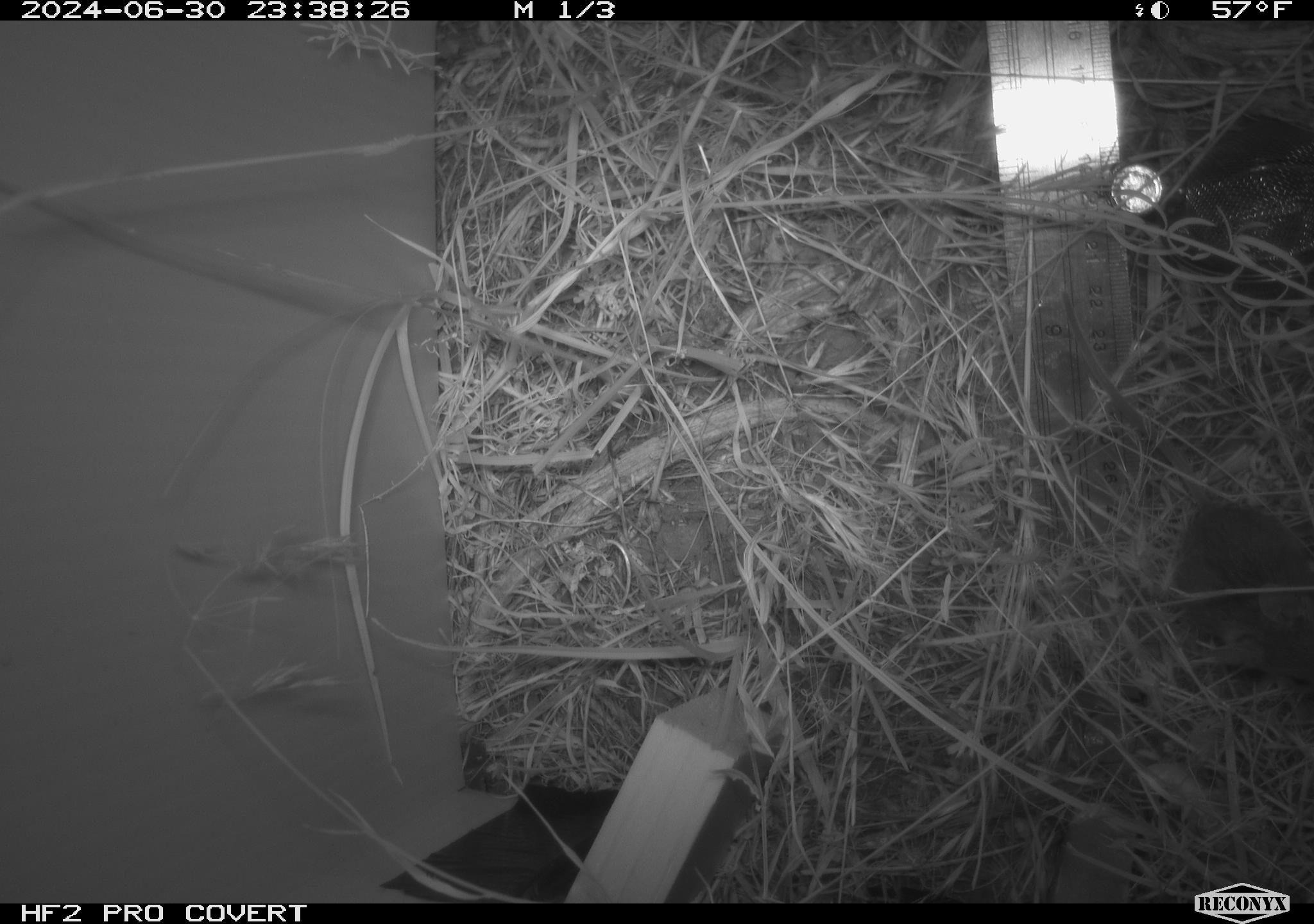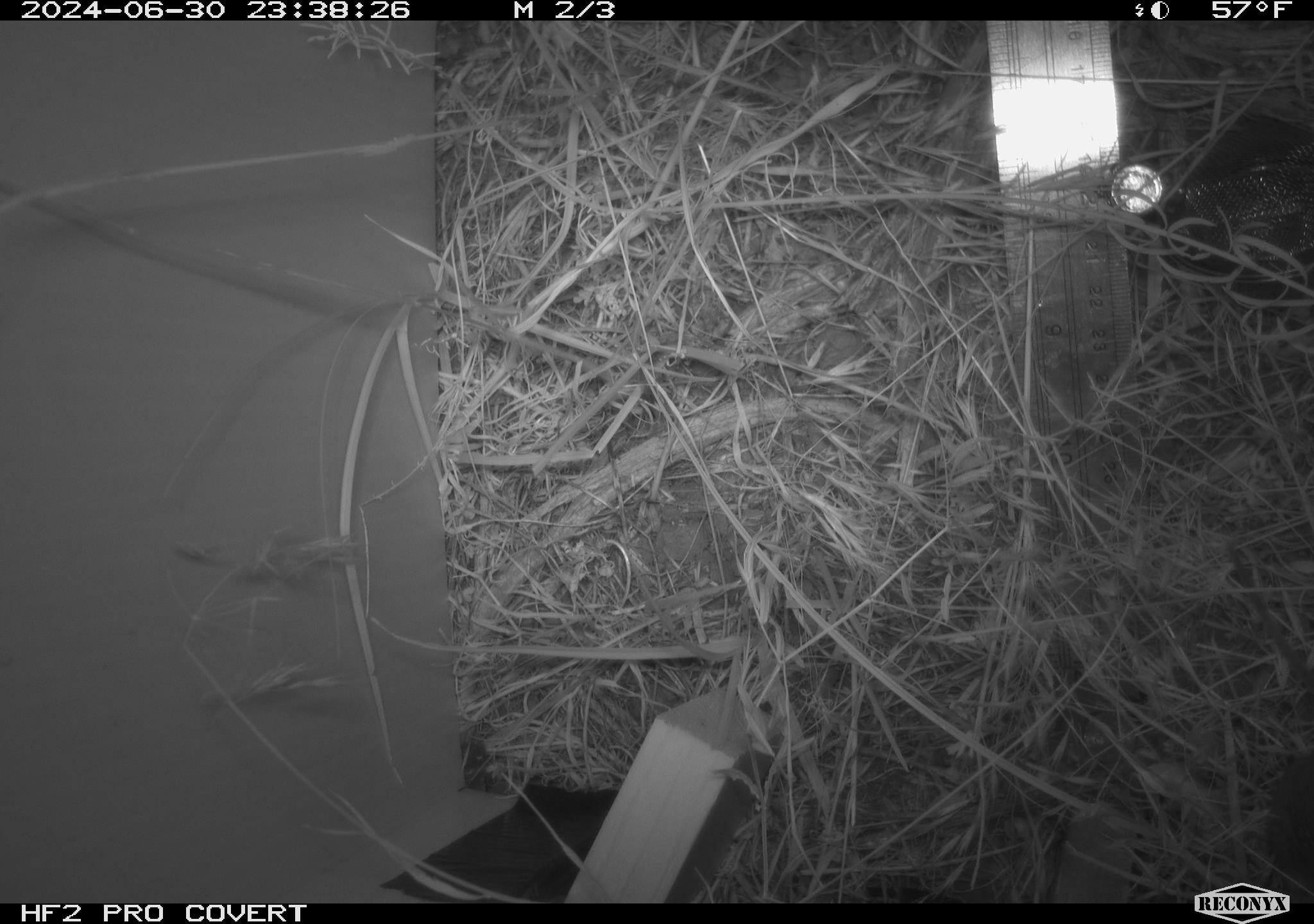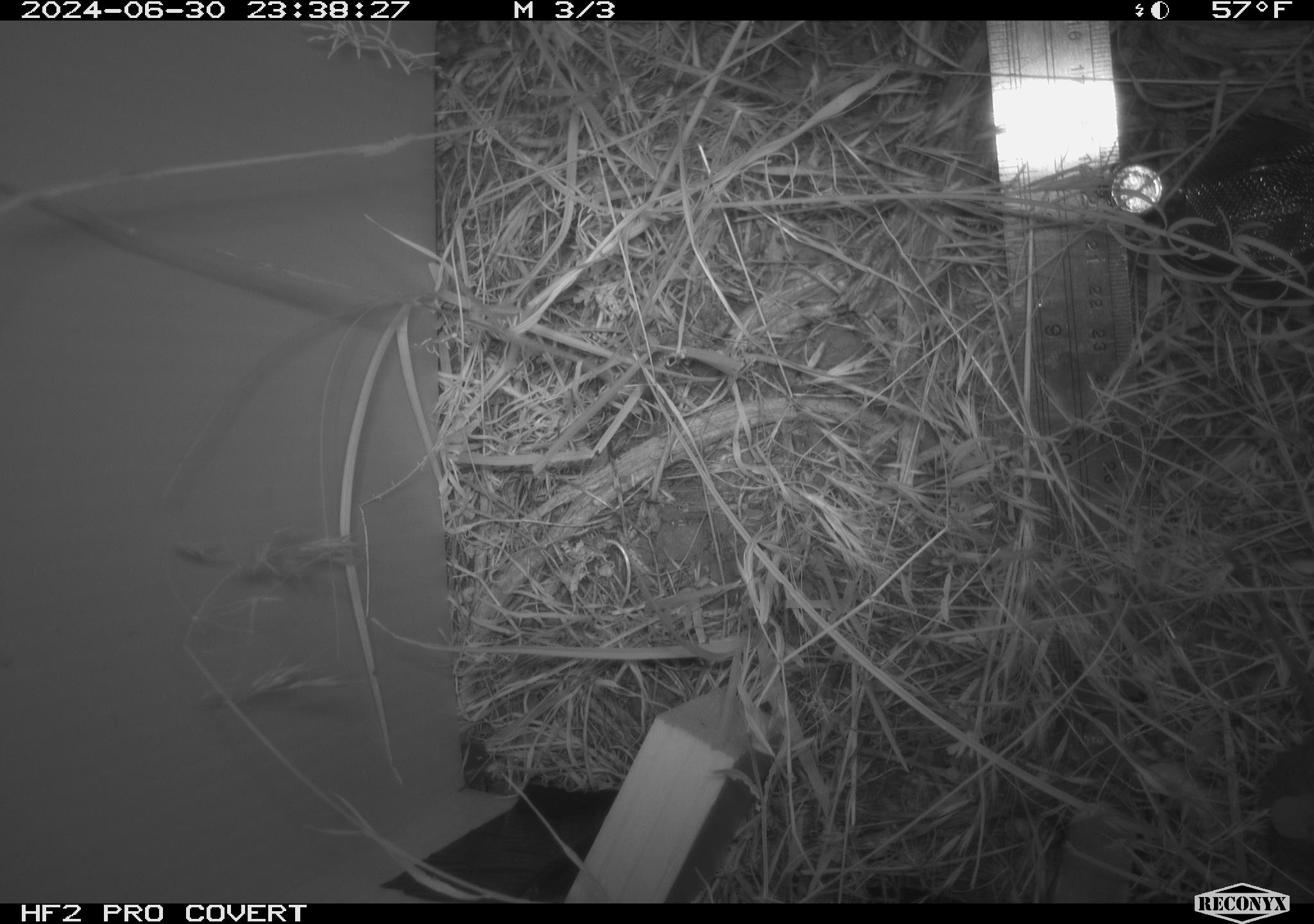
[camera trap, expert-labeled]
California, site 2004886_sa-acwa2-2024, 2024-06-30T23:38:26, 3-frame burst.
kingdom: Animalia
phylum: Chordata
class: Mammalia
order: Rodentia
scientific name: Rodentia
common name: mouse species